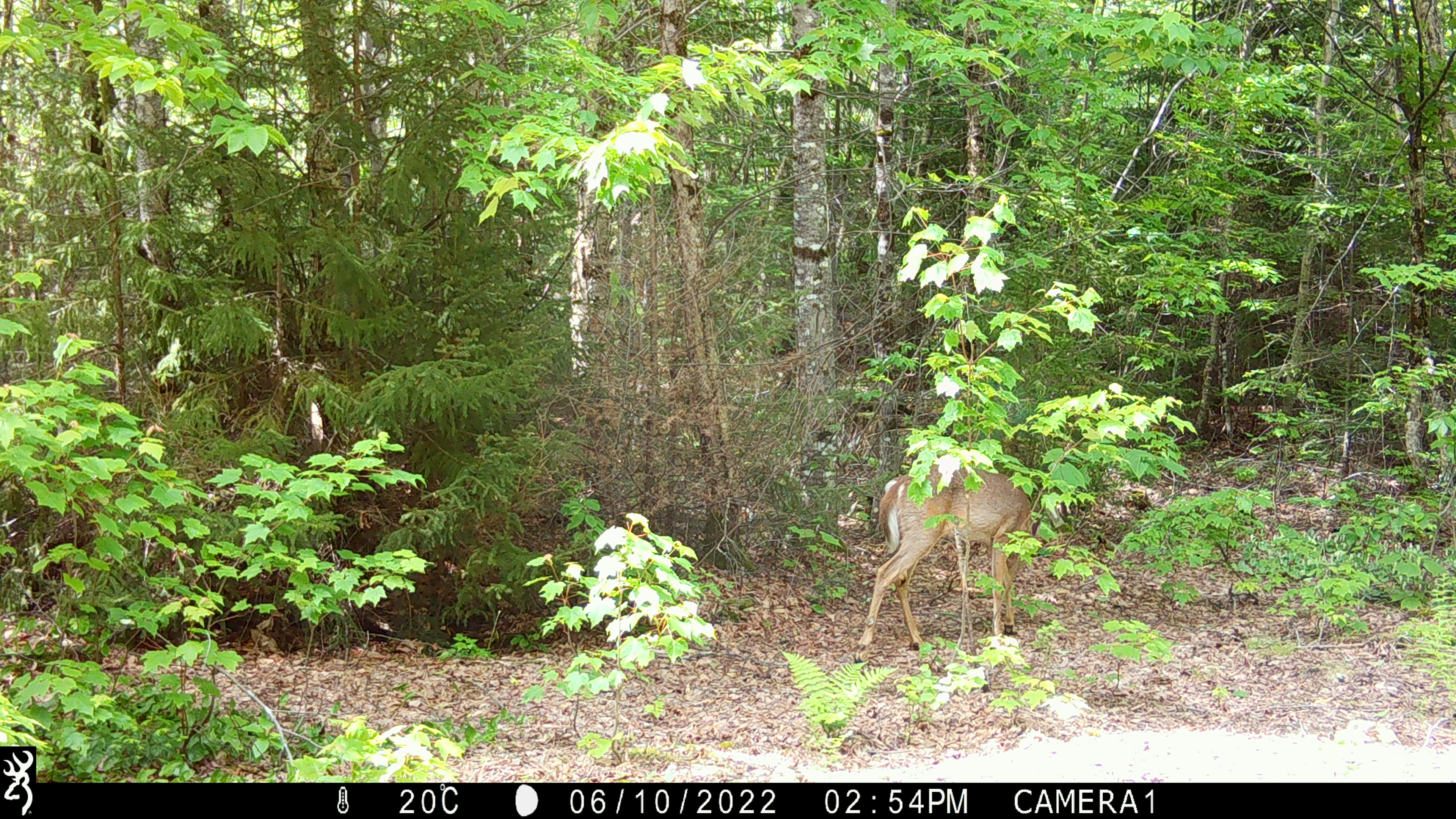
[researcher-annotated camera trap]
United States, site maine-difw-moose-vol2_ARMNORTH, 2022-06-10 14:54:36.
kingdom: Animalia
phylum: Chordata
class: Mammalia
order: Artiodactyla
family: Cervidae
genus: Odocoileus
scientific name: Odocoileus virginianus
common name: white-tailed deer